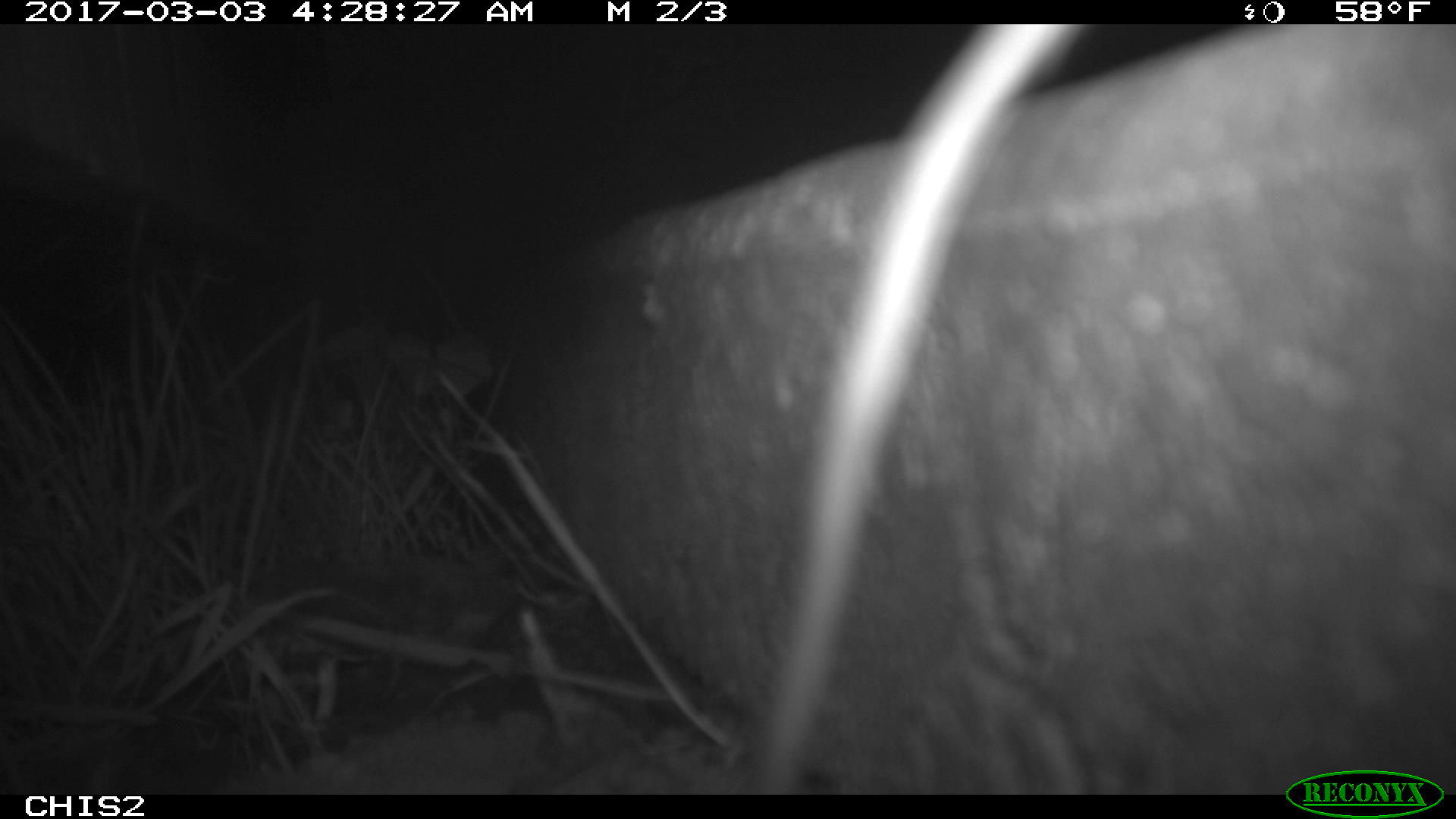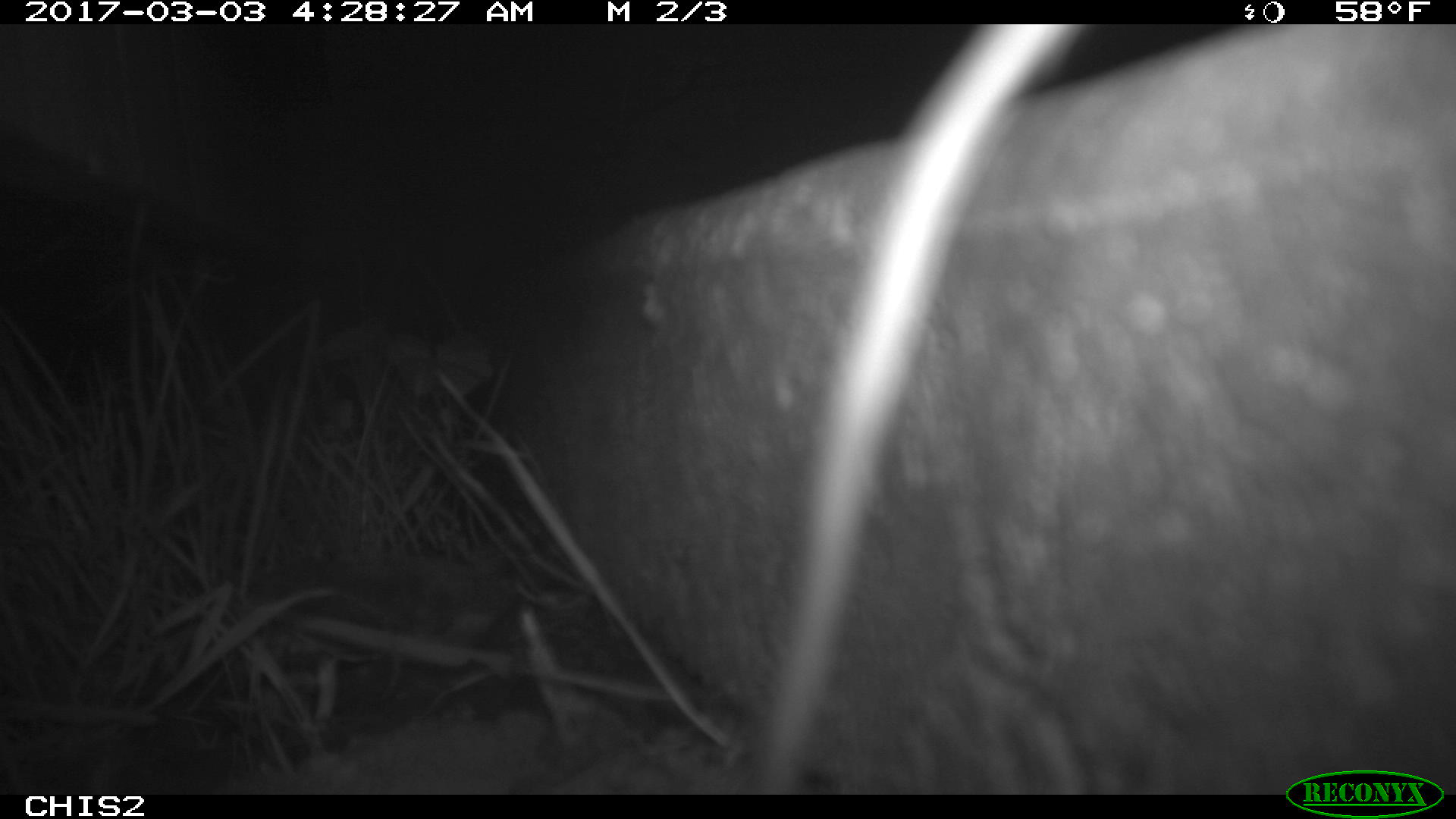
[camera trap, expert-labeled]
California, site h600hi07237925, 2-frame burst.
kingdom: Animalia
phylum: Chordata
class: Mammalia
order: Rodentia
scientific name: Rodentia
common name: rodent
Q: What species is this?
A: Rodent (Rodentia).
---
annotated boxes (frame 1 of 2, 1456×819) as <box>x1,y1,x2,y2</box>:
rodent: <box>748,23,1102,794</box>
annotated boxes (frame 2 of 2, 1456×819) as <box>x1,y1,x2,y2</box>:
rodent: <box>750,24,1084,795</box>